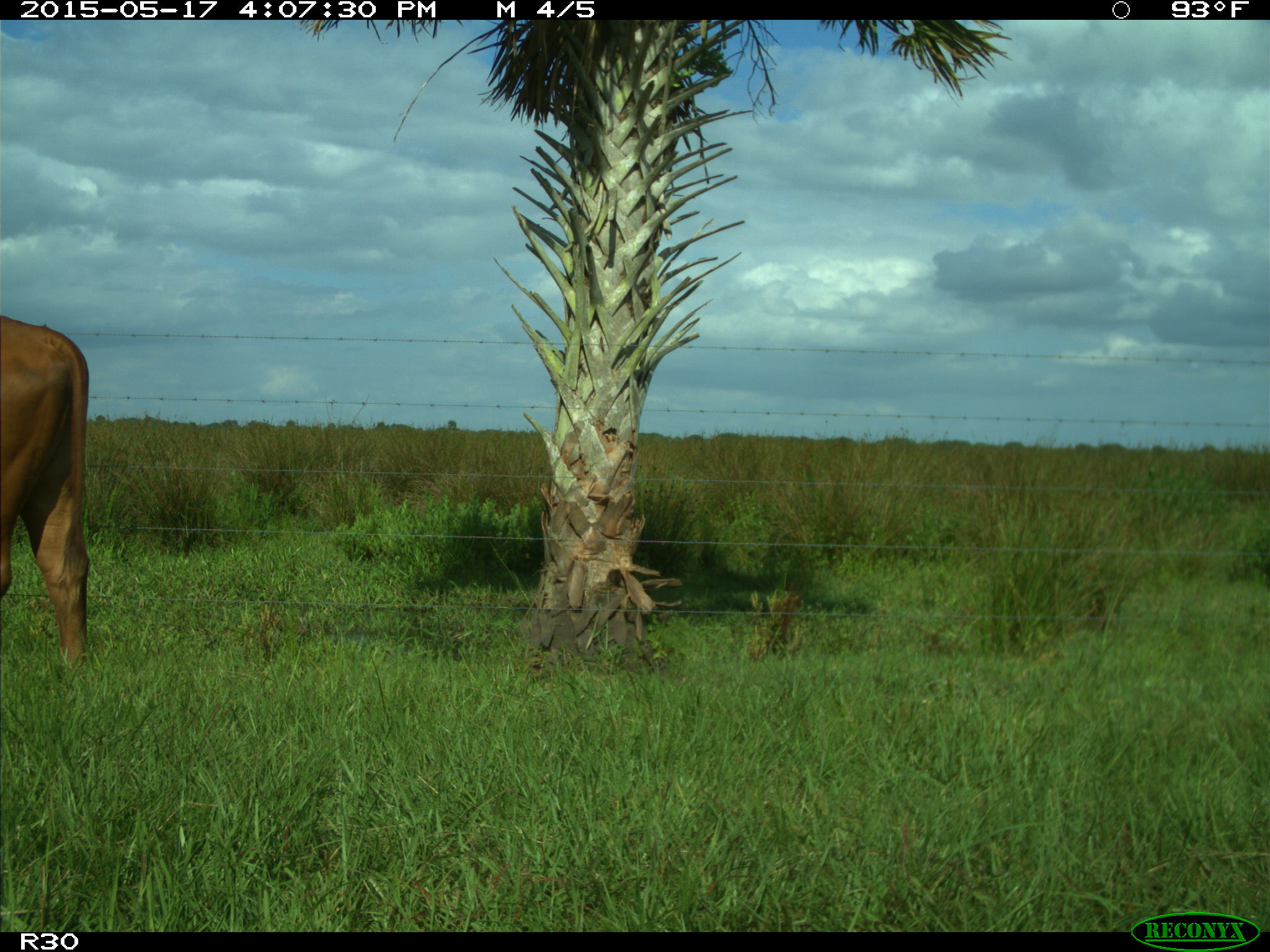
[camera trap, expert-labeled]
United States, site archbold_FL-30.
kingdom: Animalia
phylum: Chordata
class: Mammalia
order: Artiodactyla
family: Bovidae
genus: Bos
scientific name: Bos taurus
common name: domestic cow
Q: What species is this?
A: Bos taurus (domestic cow).